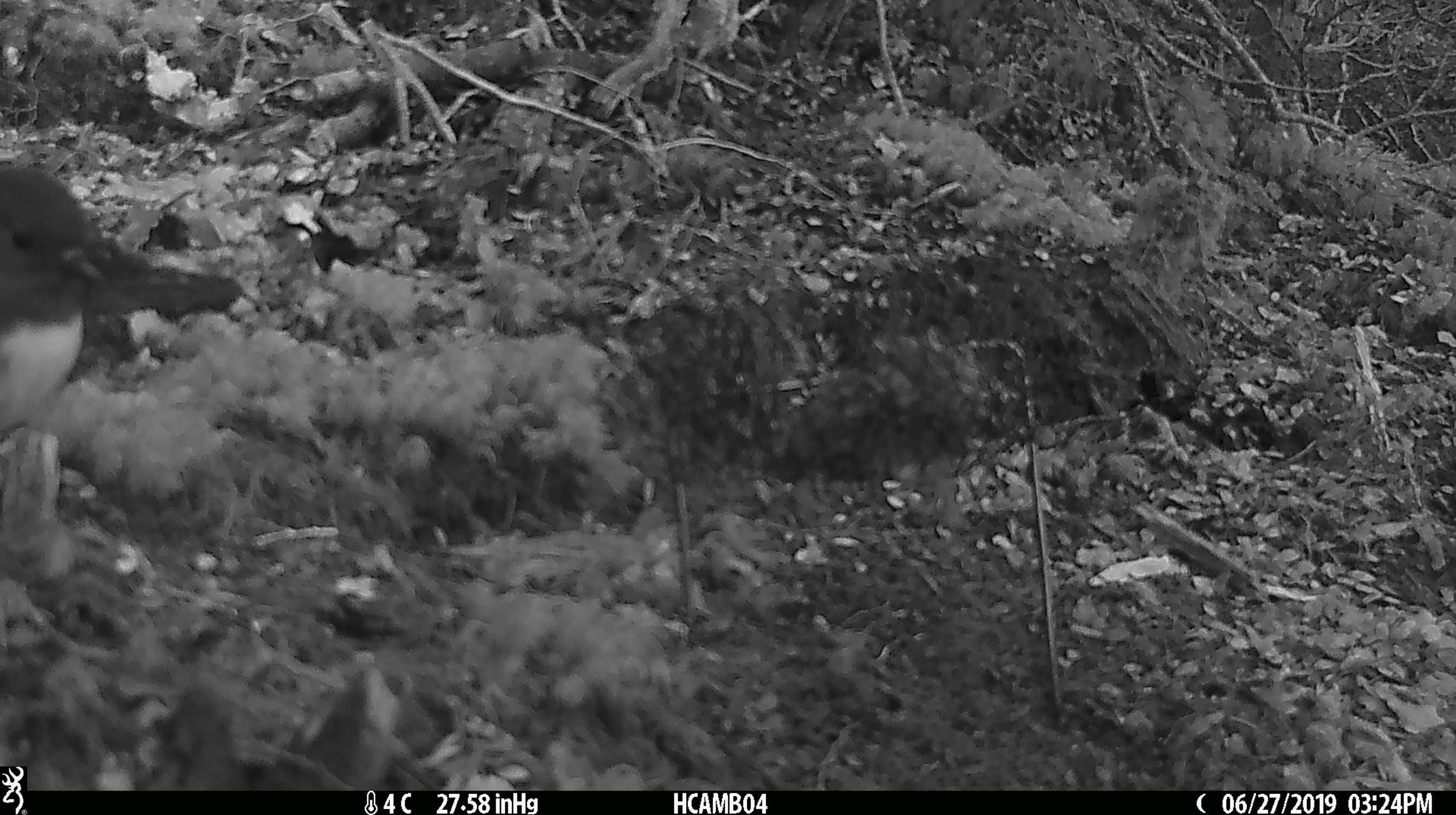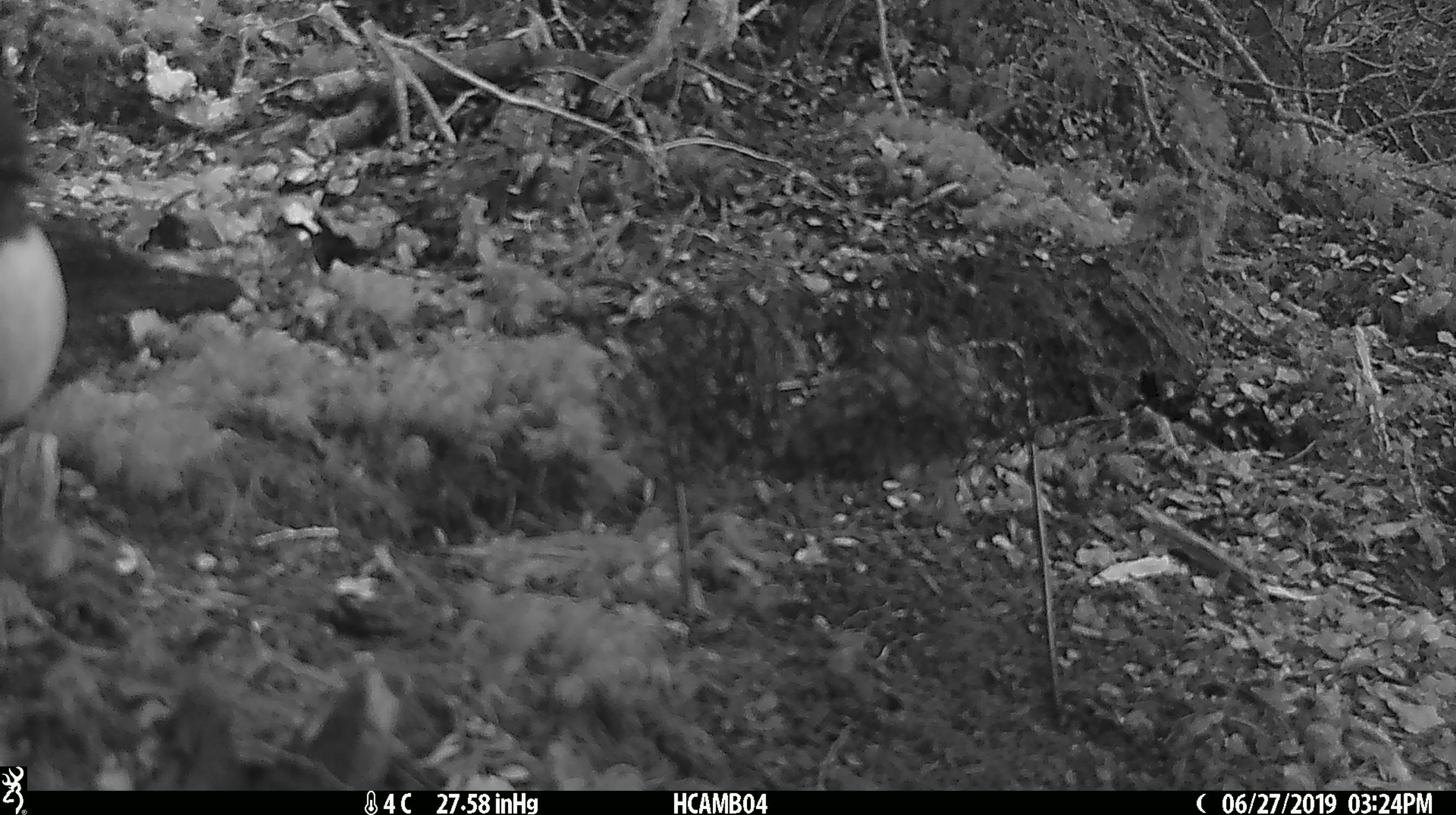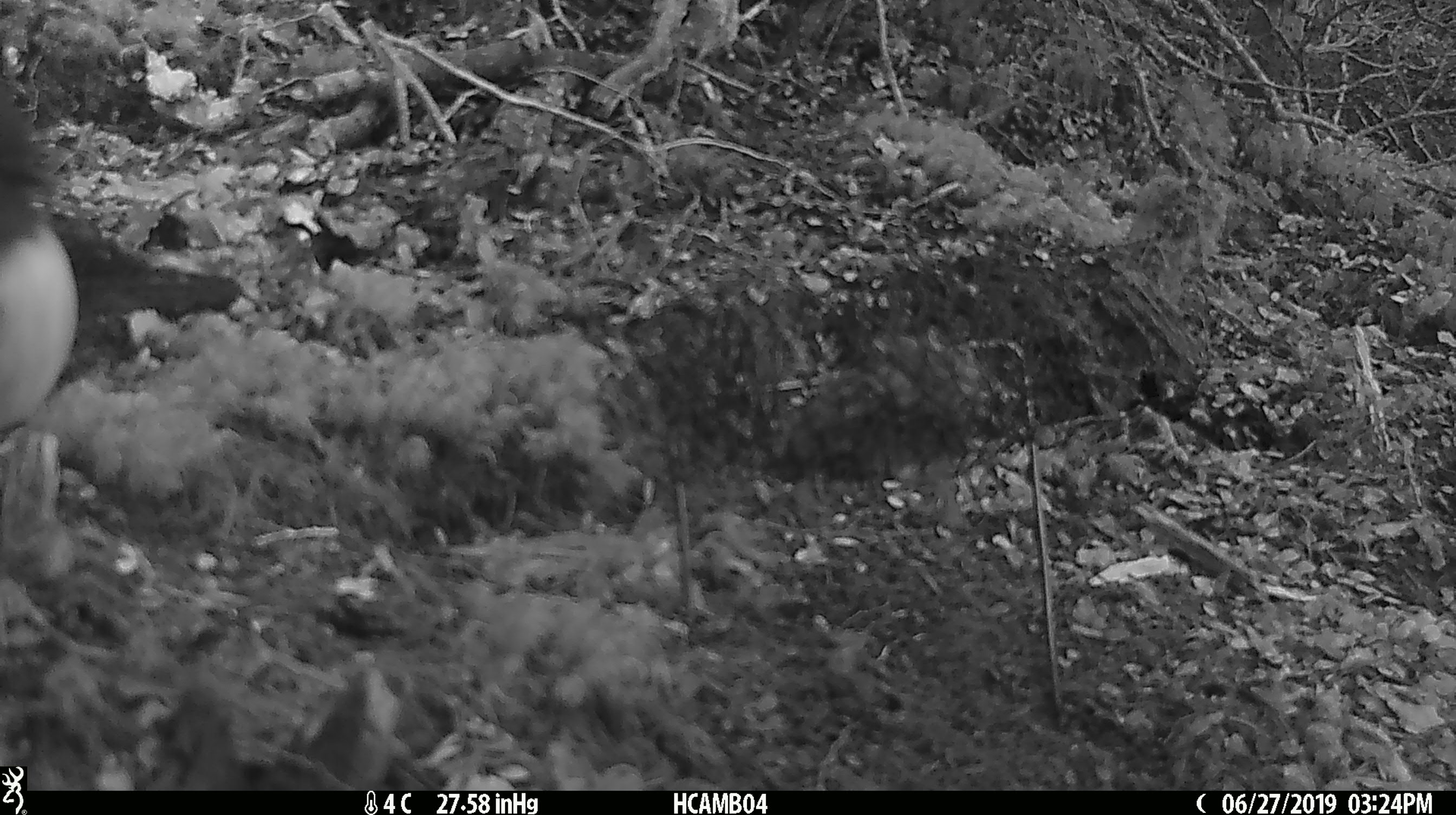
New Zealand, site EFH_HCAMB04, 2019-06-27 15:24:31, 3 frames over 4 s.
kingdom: Animalia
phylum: Chordata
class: Aves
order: Passeriformes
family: Petroicidae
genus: Petroica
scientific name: Petroica australis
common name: new zealand robin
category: robin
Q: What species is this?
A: Robin (new zealand robin) (Petroica australis).